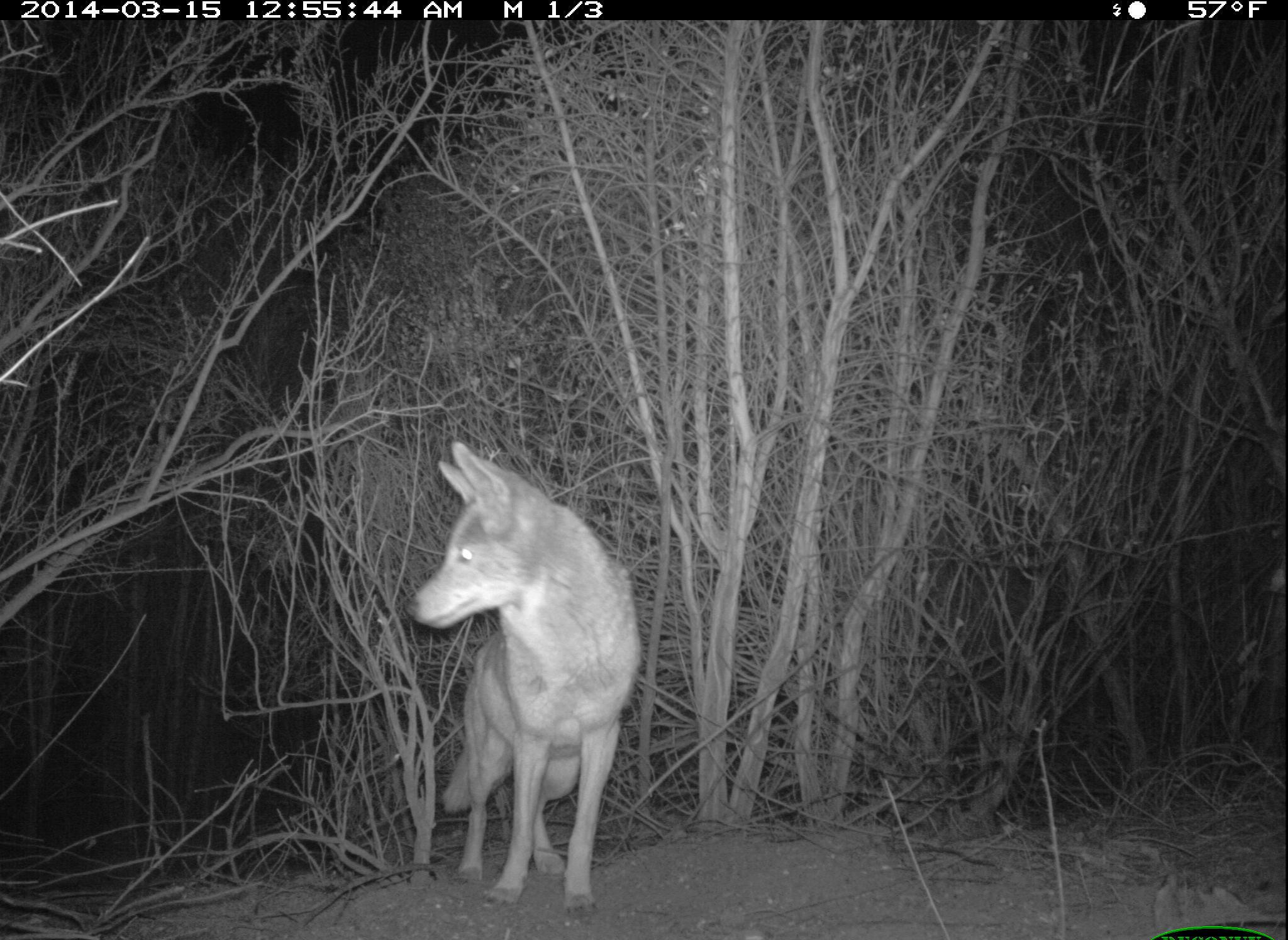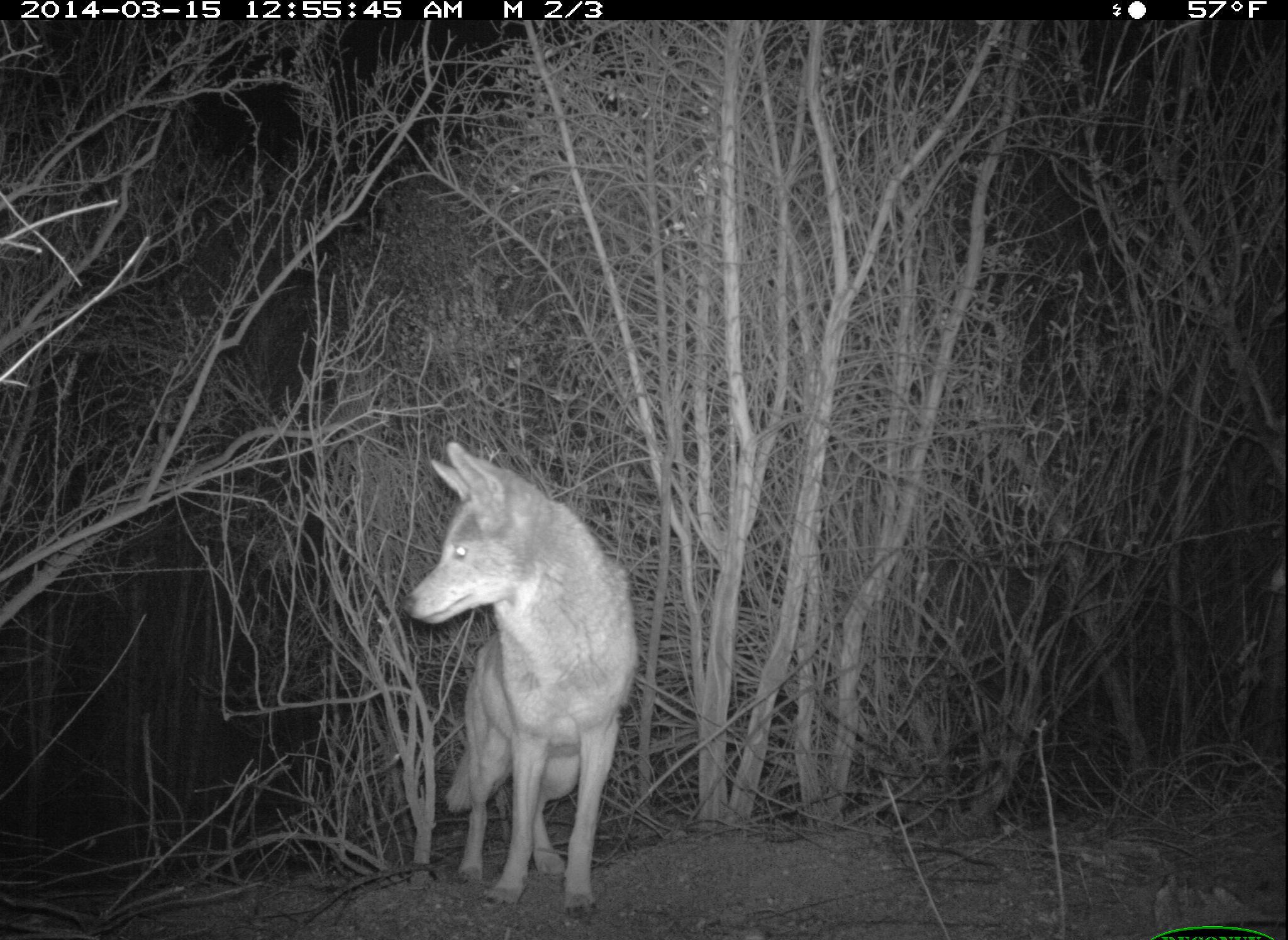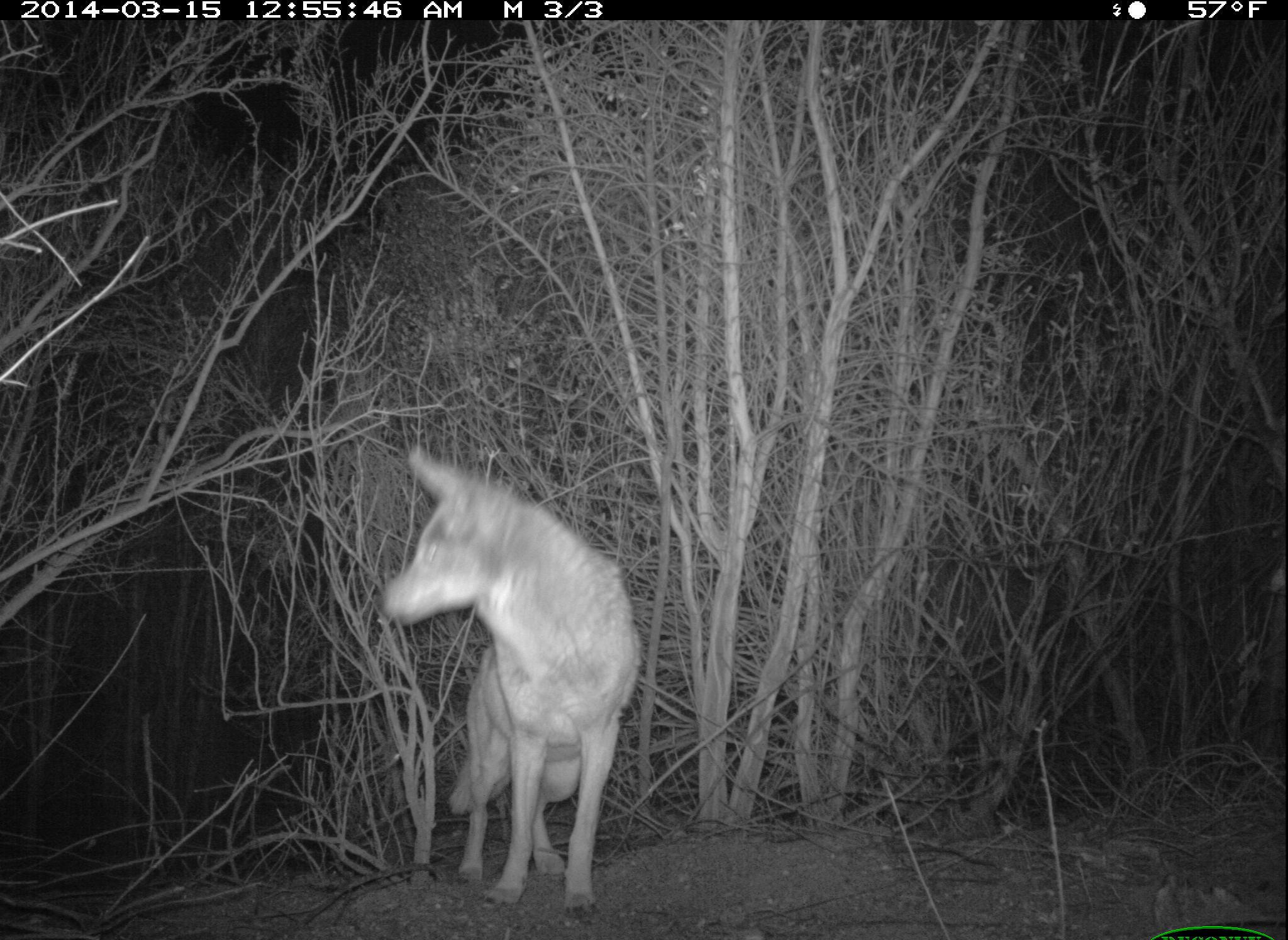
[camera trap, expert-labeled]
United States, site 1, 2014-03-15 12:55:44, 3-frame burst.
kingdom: Animalia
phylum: Chordata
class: Mammalia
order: Carnivora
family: Canidae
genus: Canis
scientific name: Canis latrans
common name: coyote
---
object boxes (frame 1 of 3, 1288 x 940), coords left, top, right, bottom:
coyote: 405, 438, 645, 918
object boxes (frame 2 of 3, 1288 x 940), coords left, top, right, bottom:
coyote: 402, 440, 640, 921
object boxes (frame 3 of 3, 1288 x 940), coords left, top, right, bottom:
coyote: 381, 448, 646, 921